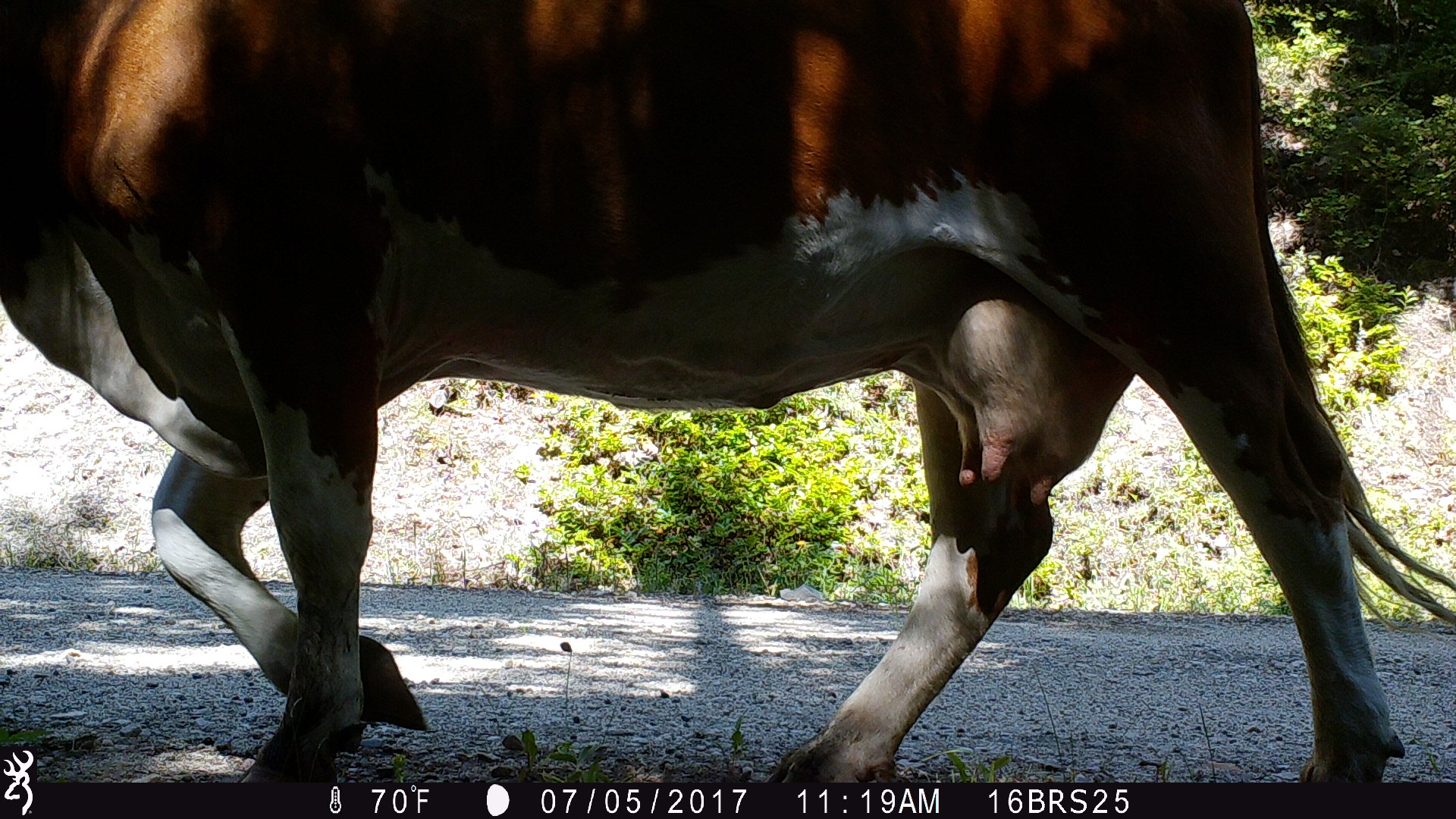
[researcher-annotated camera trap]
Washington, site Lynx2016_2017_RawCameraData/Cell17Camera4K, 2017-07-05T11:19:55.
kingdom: Animalia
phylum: Chordata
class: Mammalia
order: Artiodactyla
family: Bovidae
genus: Bos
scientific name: Bos taurus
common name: domestic cattle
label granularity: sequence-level